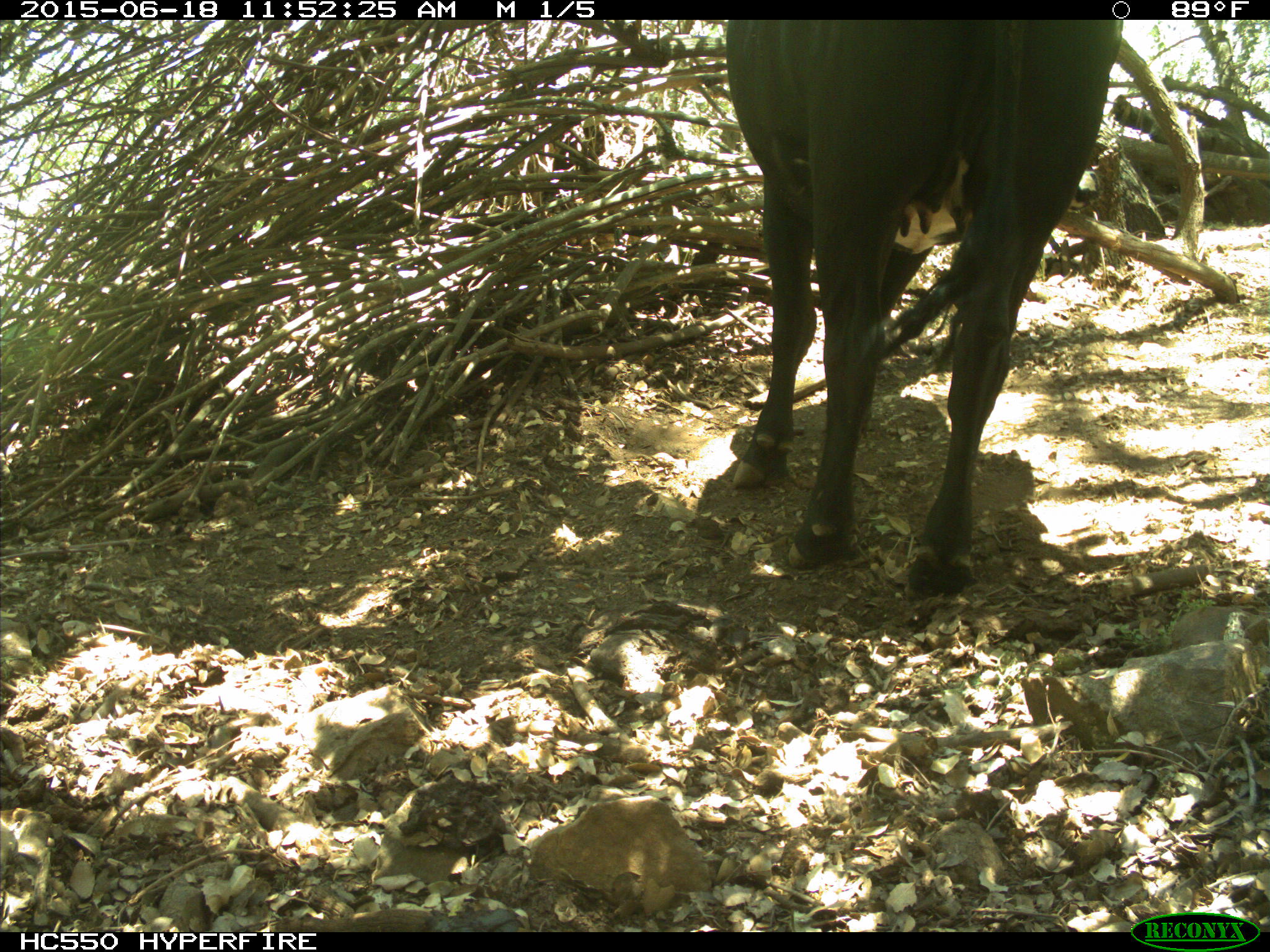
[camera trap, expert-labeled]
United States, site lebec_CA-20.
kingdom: Animalia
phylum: Chordata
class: Mammalia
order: Artiodactyla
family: Bovidae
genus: Bos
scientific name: Bos taurus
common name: domestic cow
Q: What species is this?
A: Bos taurus (domestic cow).